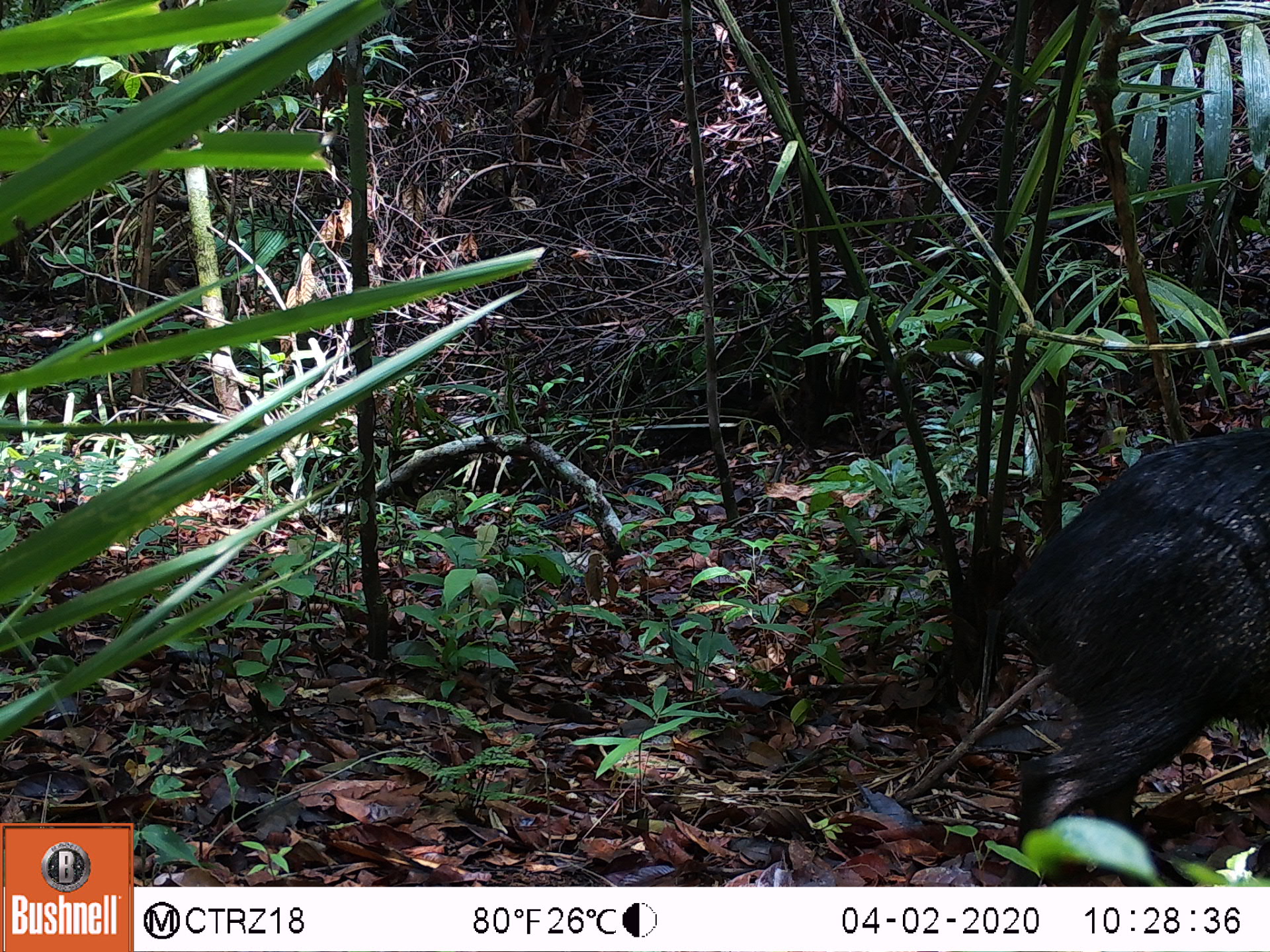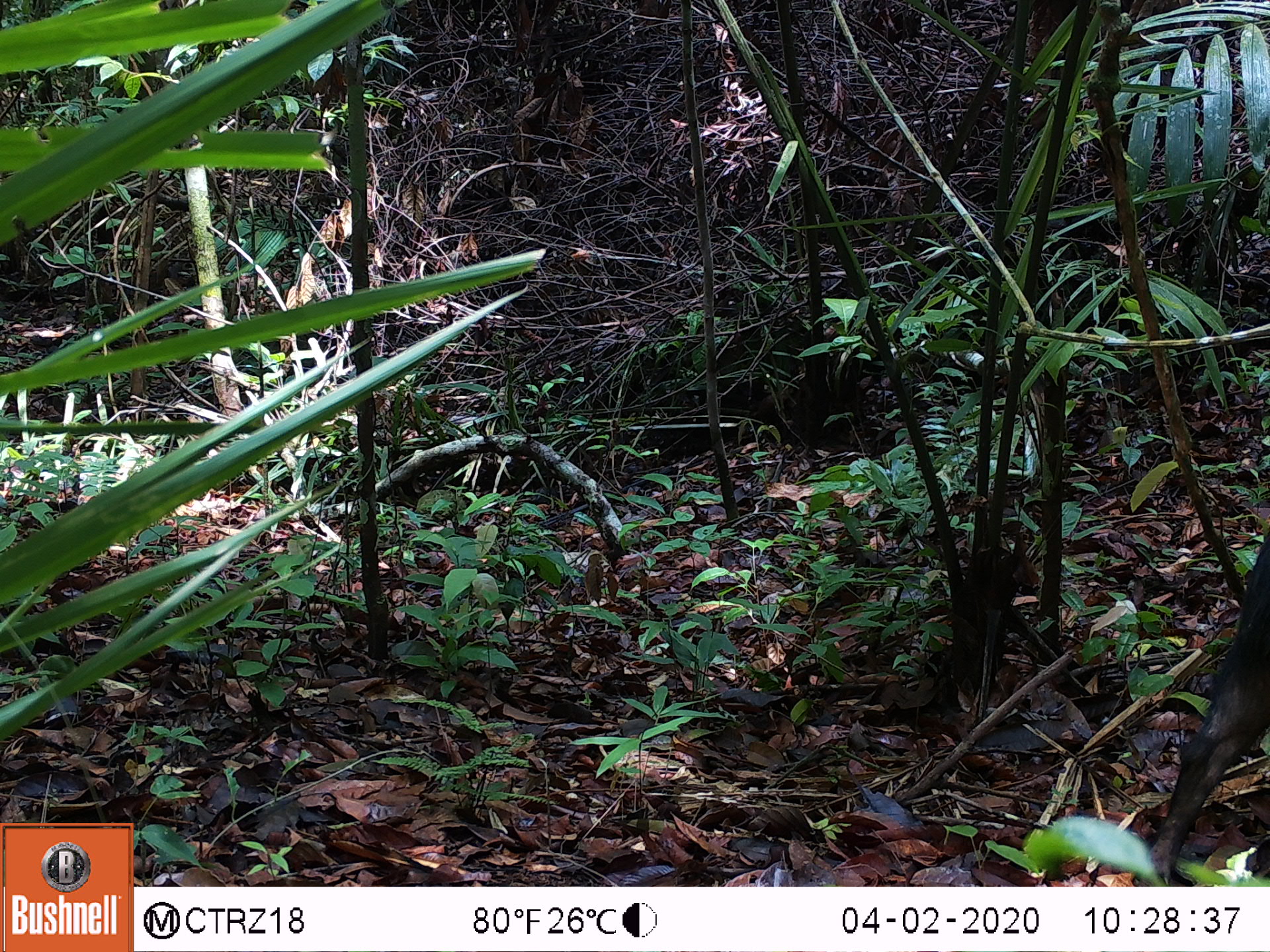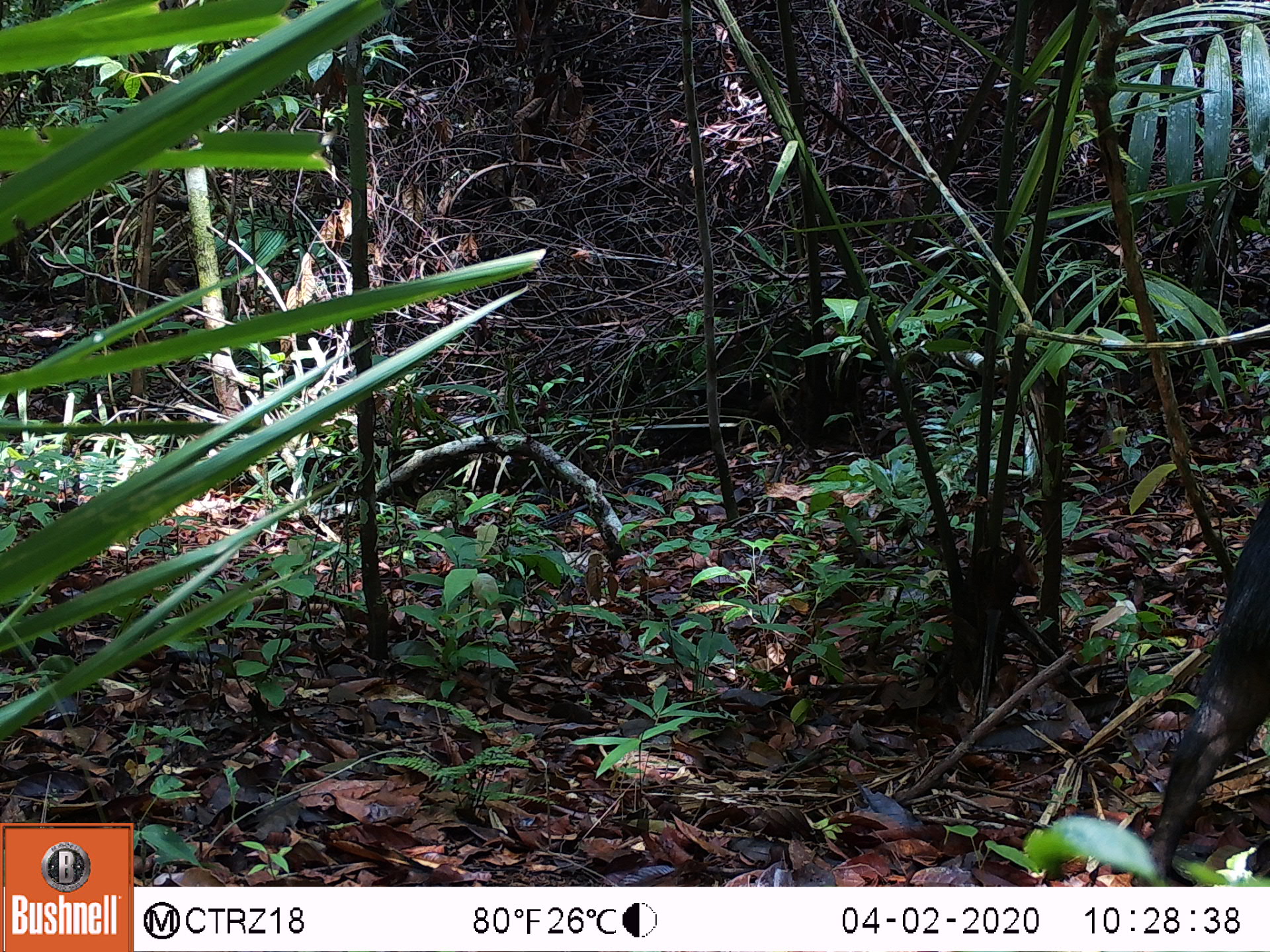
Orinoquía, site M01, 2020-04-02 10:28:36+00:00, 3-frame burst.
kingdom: Animalia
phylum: Chordata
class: Mammalia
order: Artiodactyla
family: Tayassuidae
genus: Pecari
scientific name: Pecari tajacu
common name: collared peccary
Collared peccary (Pecari tajacu).